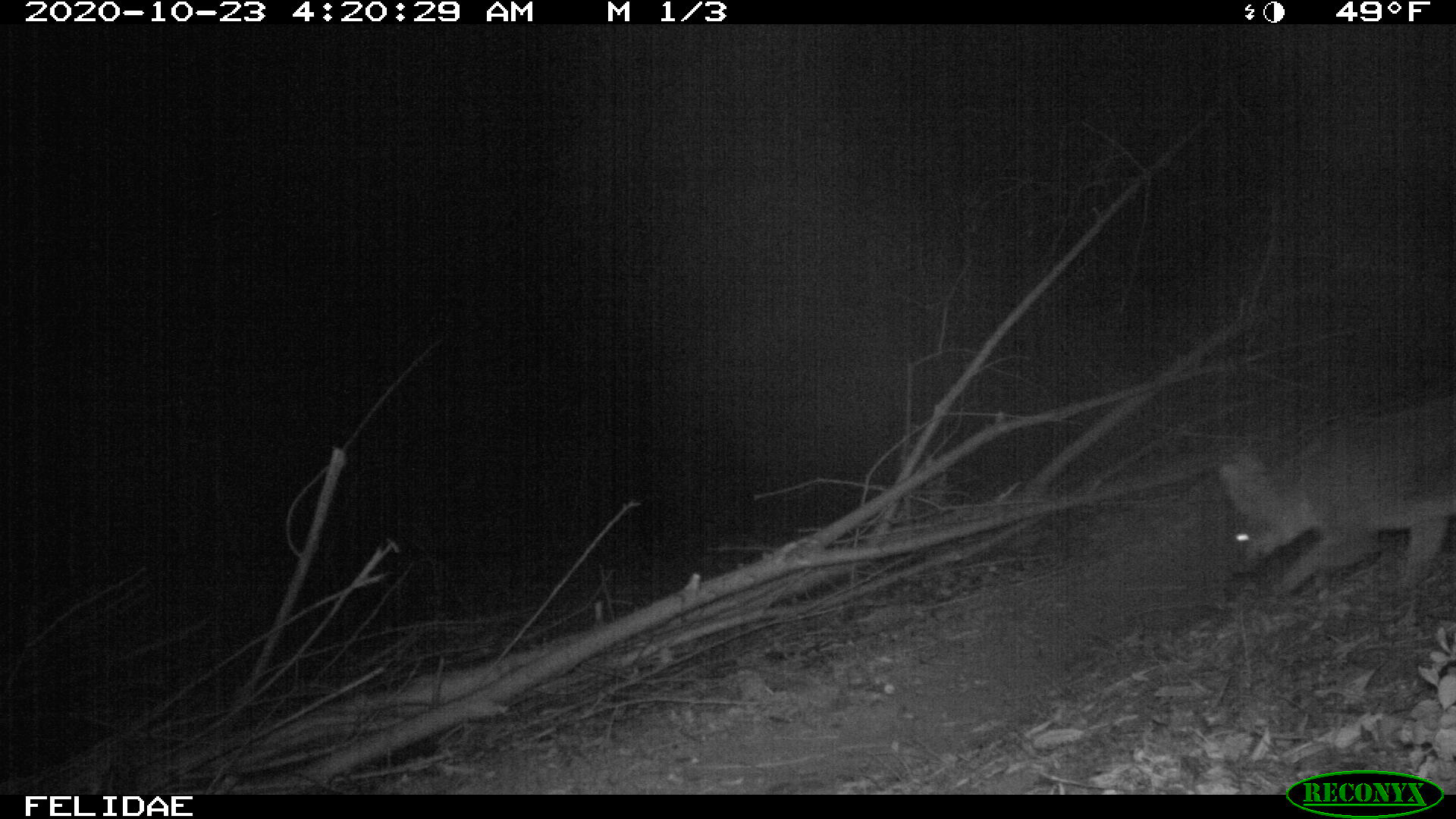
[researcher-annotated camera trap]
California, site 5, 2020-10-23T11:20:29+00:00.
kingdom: Animalia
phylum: Chordata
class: Mammalia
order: Carnivora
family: Canidae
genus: Urocyon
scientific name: Urocyon cinereoargenteus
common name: gray fox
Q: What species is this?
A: Gray fox (Urocyon cinereoargenteus).